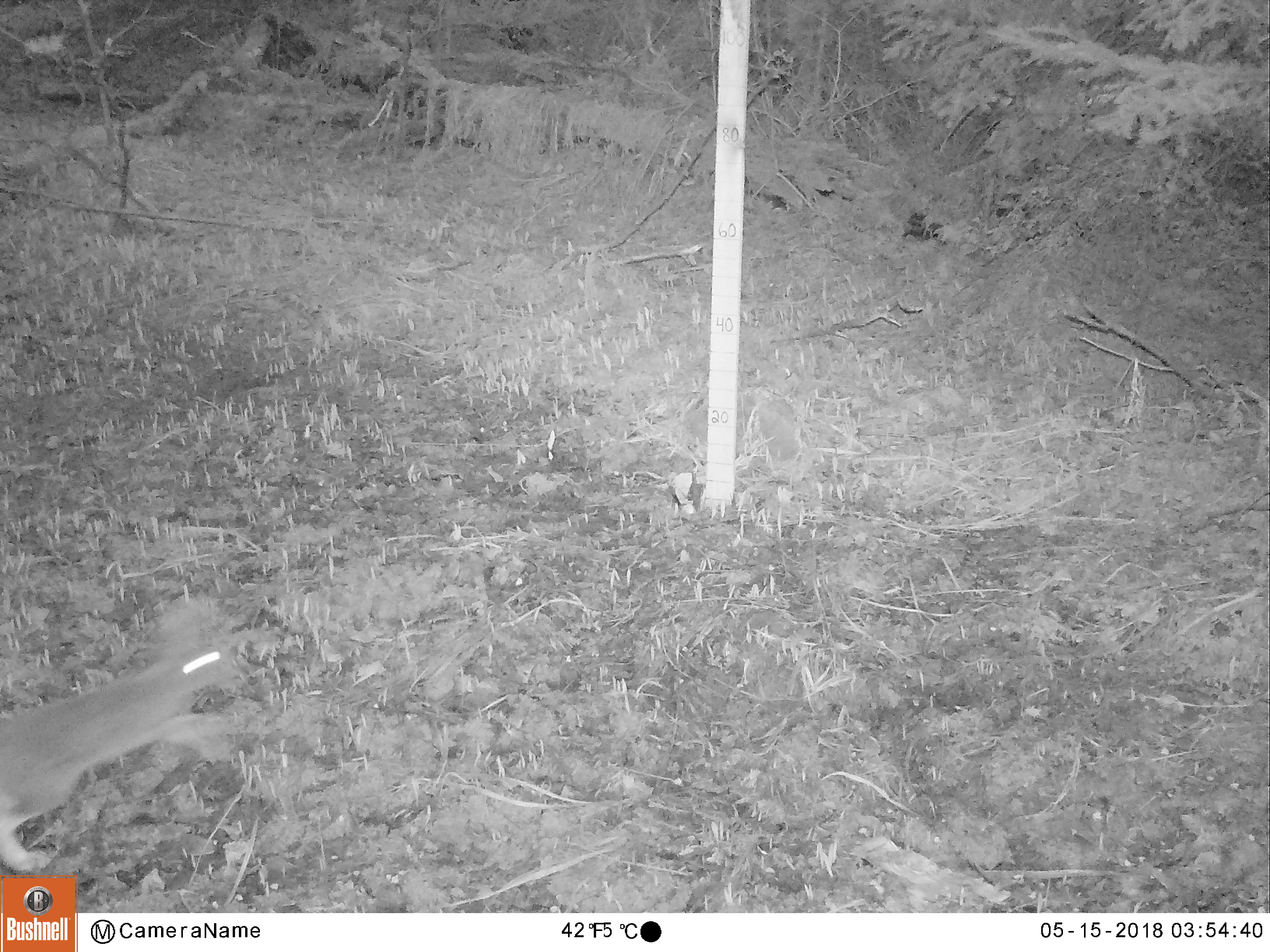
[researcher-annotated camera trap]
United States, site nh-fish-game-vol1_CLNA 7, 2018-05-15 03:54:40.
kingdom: Animalia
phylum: Chordata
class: Mammalia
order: Lagomorpha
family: Leporidae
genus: Lepus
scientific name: Lepus americanus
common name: snowshoe hare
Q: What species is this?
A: Snowshoe hare (Lepus americanus).